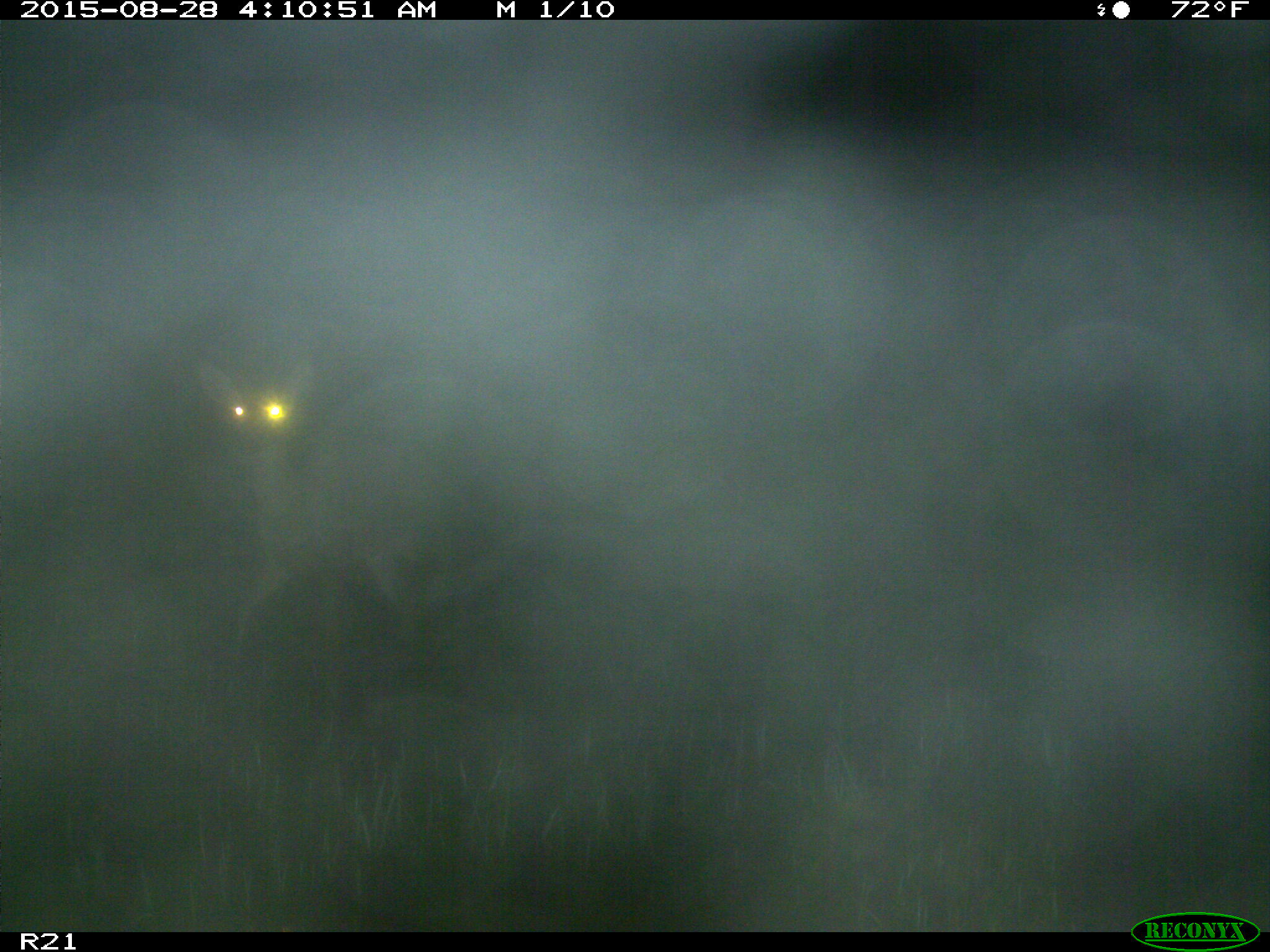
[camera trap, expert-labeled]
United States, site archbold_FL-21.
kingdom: Animalia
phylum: Chordata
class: Mammalia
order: Artiodactyla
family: Cervidae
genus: Odocoileus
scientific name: Odocoileus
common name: deer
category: unidentified deer